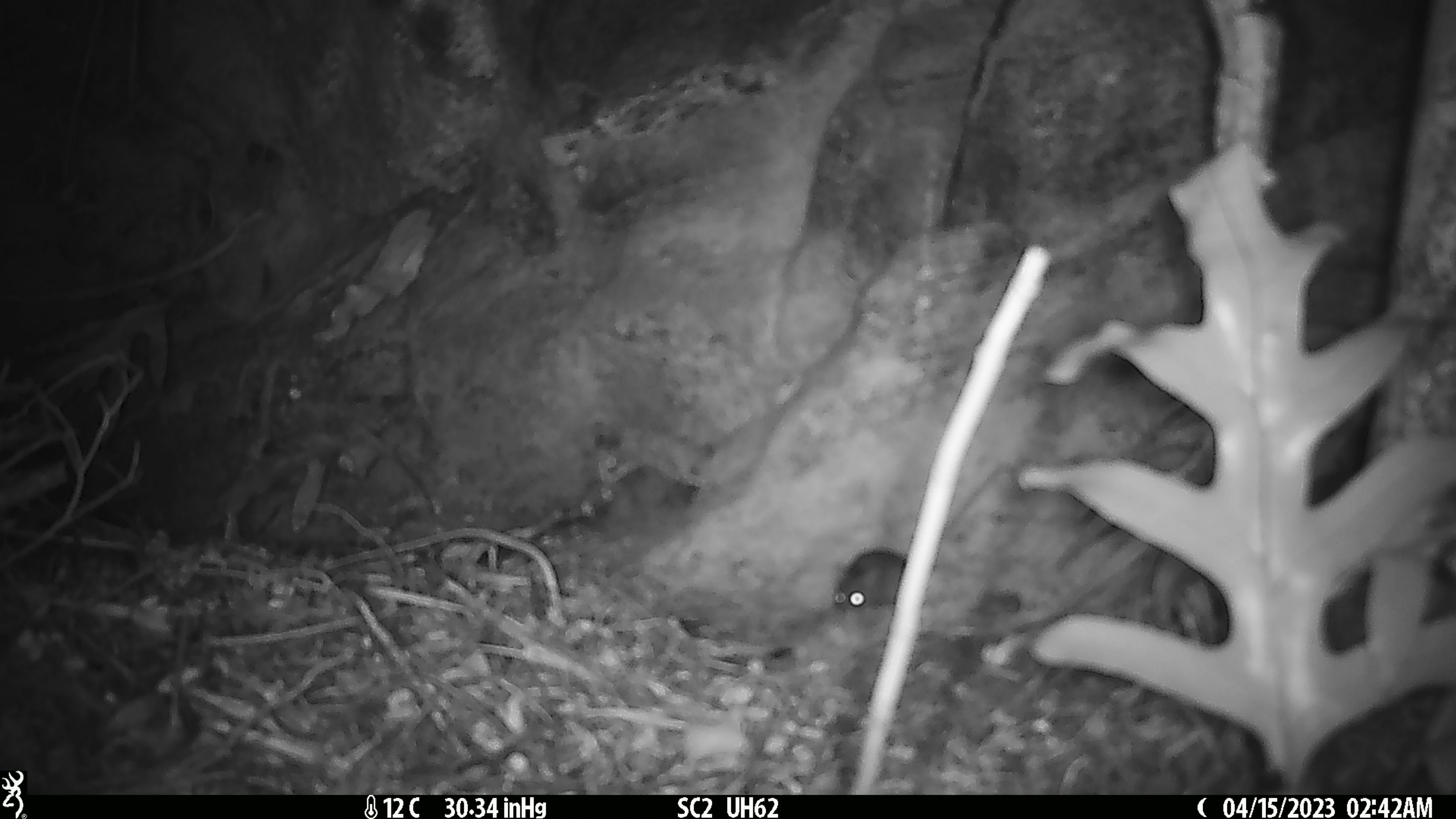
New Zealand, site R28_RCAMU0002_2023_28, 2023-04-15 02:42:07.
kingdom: Animalia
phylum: Chordata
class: Mammalia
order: Rodentia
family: Muridae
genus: Mus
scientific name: Mus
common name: mouse